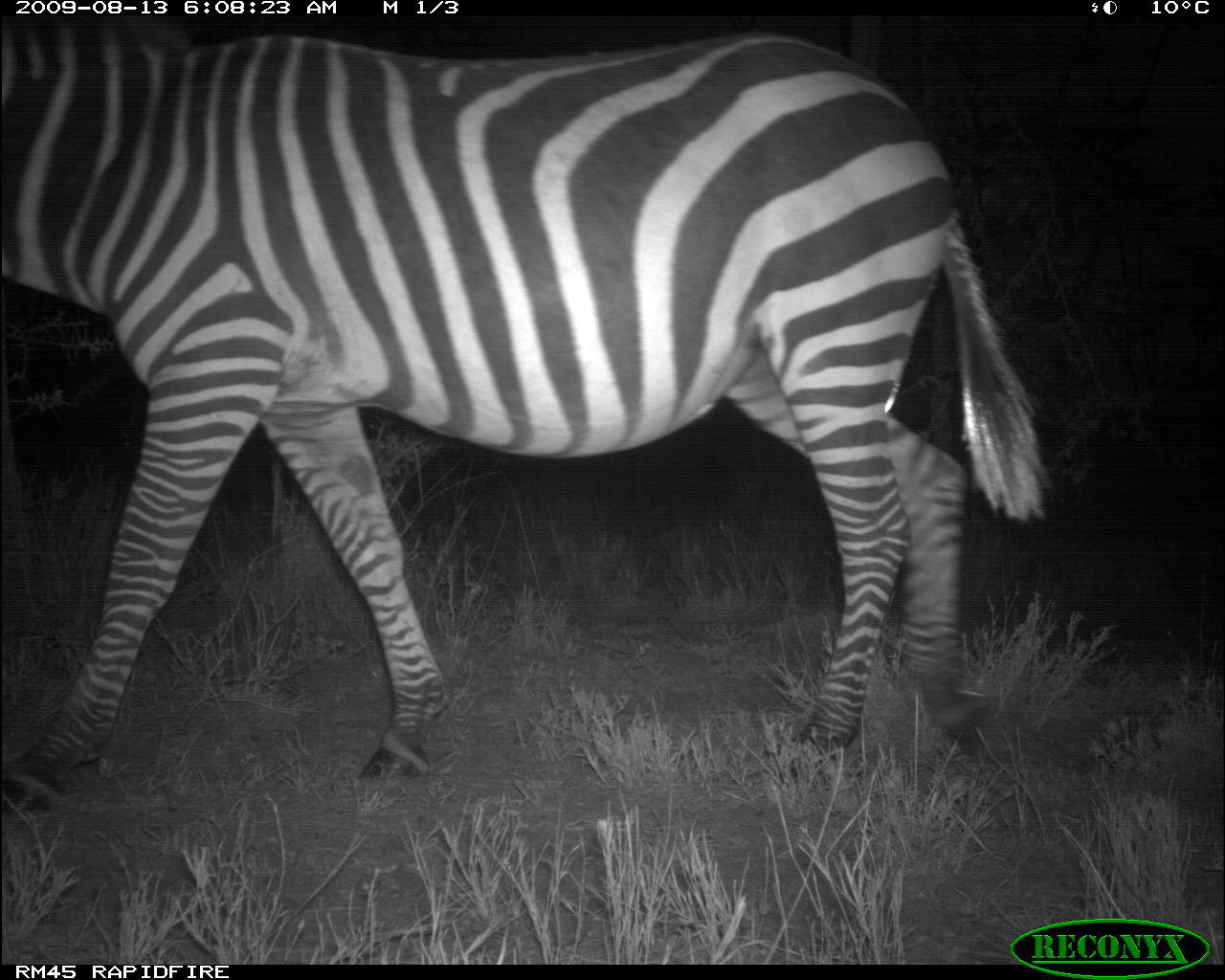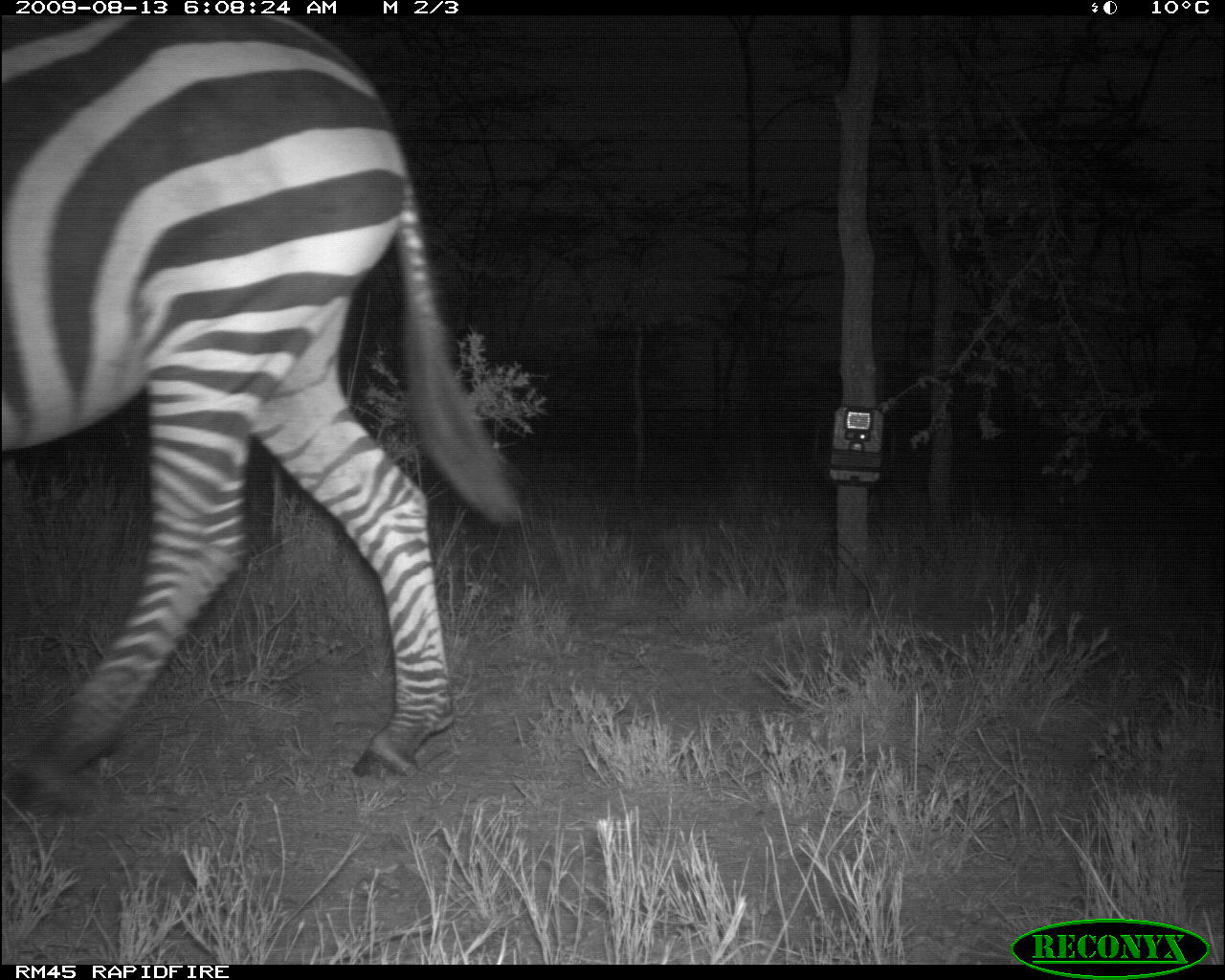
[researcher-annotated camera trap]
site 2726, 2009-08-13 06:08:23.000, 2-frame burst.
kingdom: Animalia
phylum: Chordata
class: Mammalia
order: Perissodactyla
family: Equidae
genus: Equus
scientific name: Equus quagga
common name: plains zebra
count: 1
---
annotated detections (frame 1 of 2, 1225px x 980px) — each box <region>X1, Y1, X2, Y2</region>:
equus quagga: <region>0, 26, 1052, 812</region>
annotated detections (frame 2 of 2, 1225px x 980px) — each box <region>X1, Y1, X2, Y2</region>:
equus quagga: <region>0, 15, 526, 803</region>